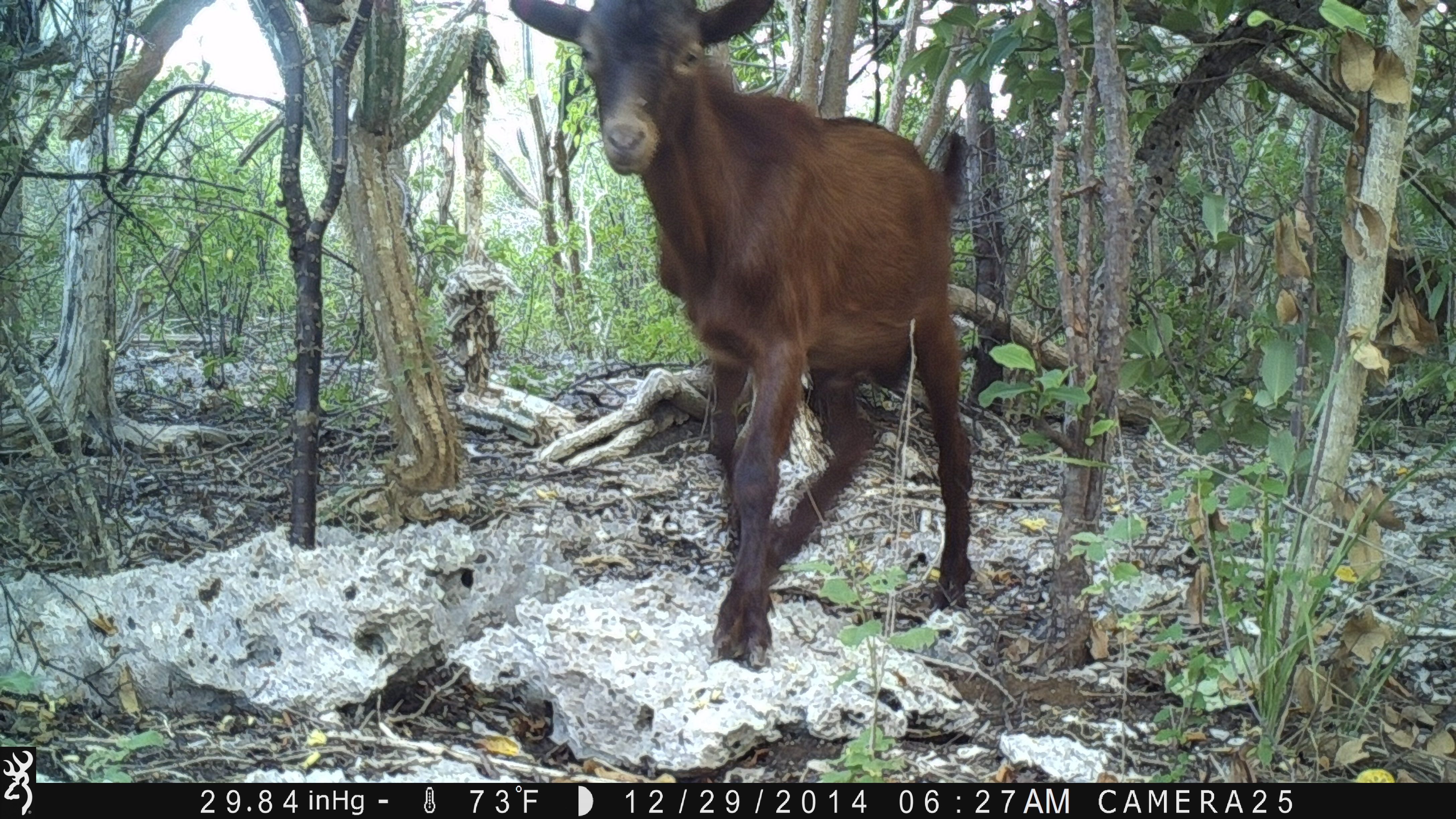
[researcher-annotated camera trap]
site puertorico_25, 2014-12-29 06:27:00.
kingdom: Animalia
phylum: Chordata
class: Mammalia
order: Artiodactyla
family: Bovidae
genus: Capra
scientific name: Capra hircus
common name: goat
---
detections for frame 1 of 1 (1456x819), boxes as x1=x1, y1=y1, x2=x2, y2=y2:
goat: x1=500, y1=0, x2=971, y2=665